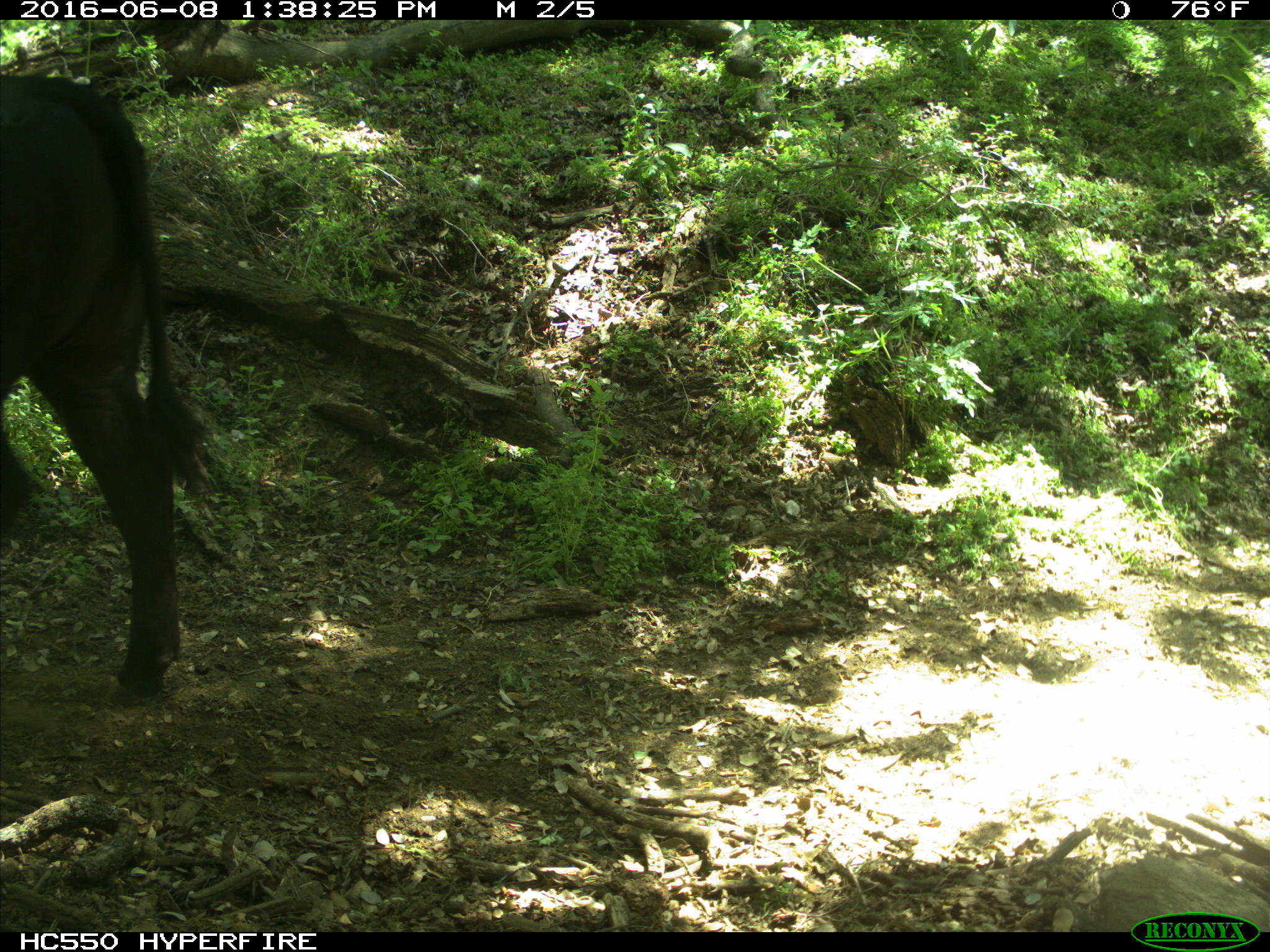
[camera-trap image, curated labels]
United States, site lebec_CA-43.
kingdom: Animalia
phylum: Chordata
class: Mammalia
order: Artiodactyla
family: Bovidae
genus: Bos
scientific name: Bos taurus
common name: domestic cow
Bos taurus (domestic cow).